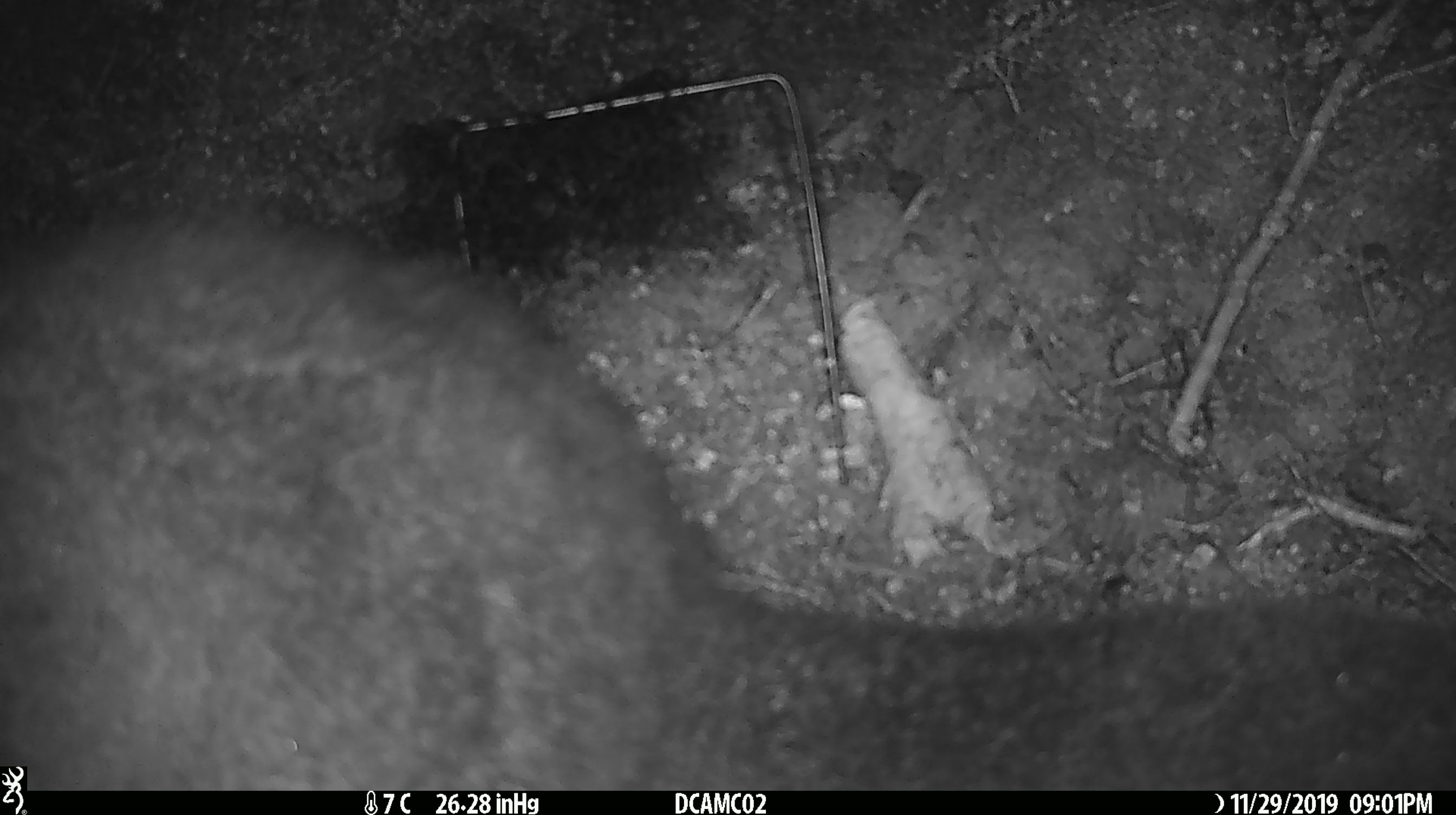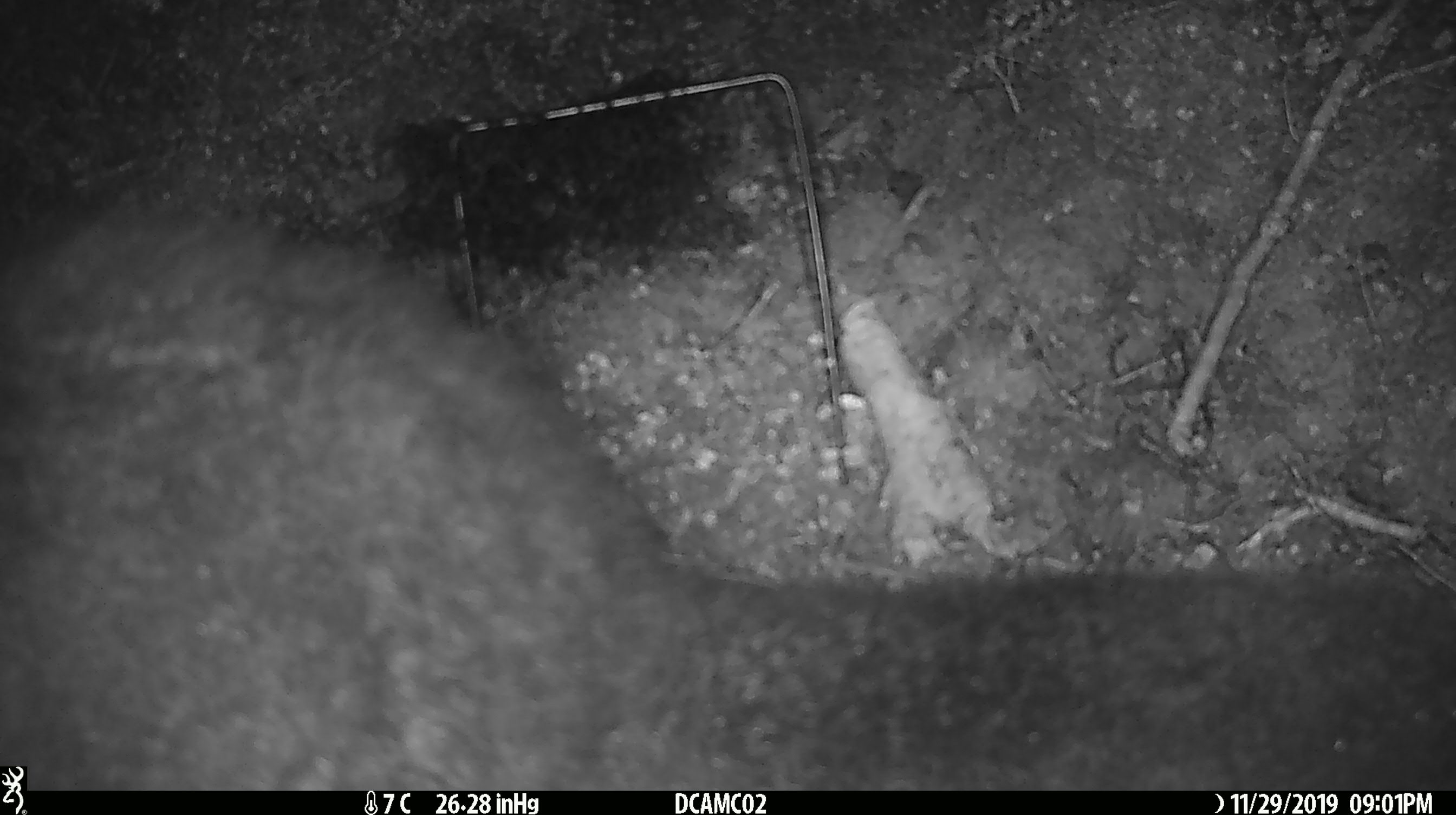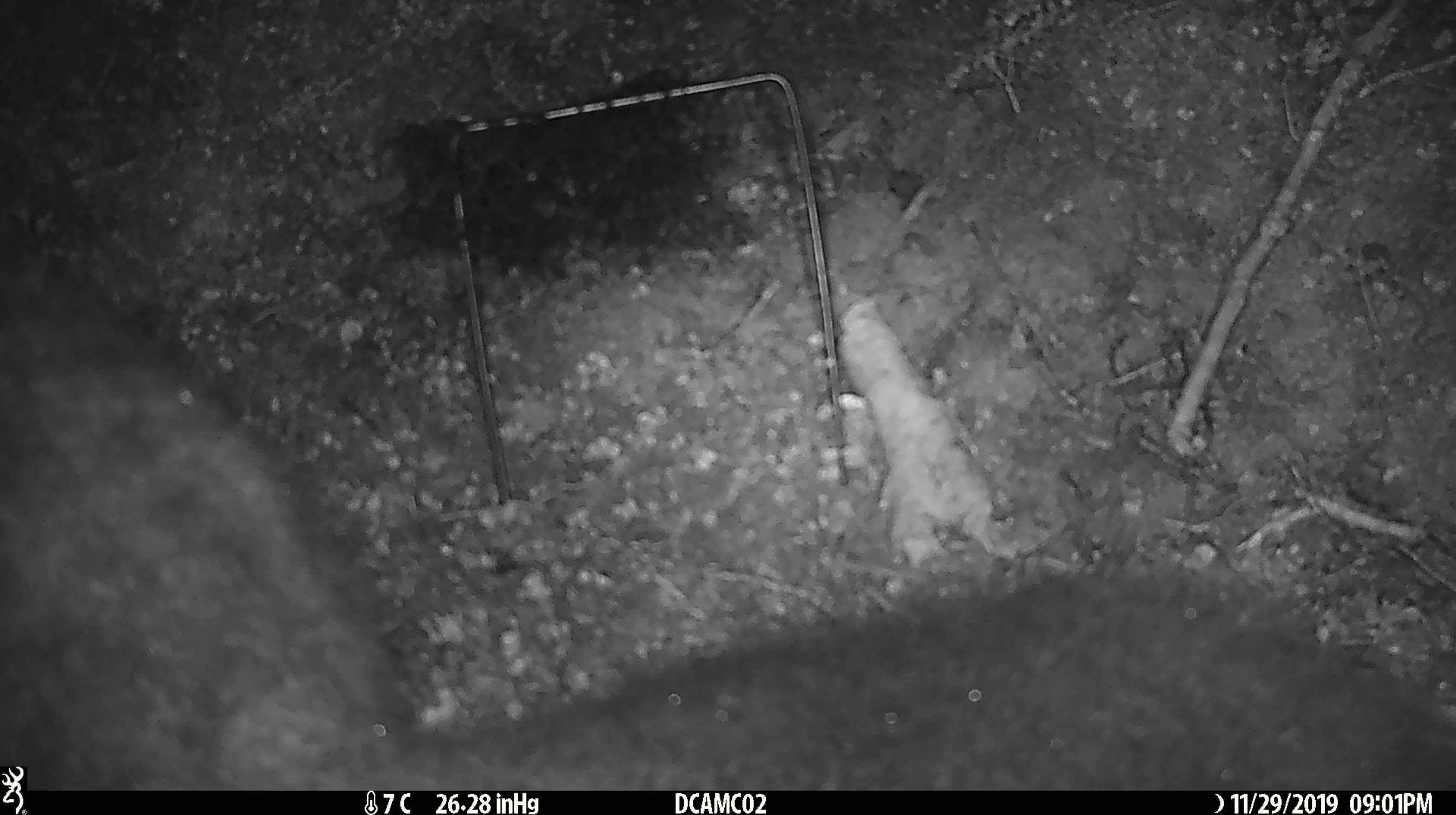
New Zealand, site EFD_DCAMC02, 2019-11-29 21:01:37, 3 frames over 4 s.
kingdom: Animalia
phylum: Chordata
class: Mammalia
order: Diprotodontia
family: Phalangeridae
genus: Trichosurus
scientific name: Trichosurus vulpecula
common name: common brushtail possum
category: possum